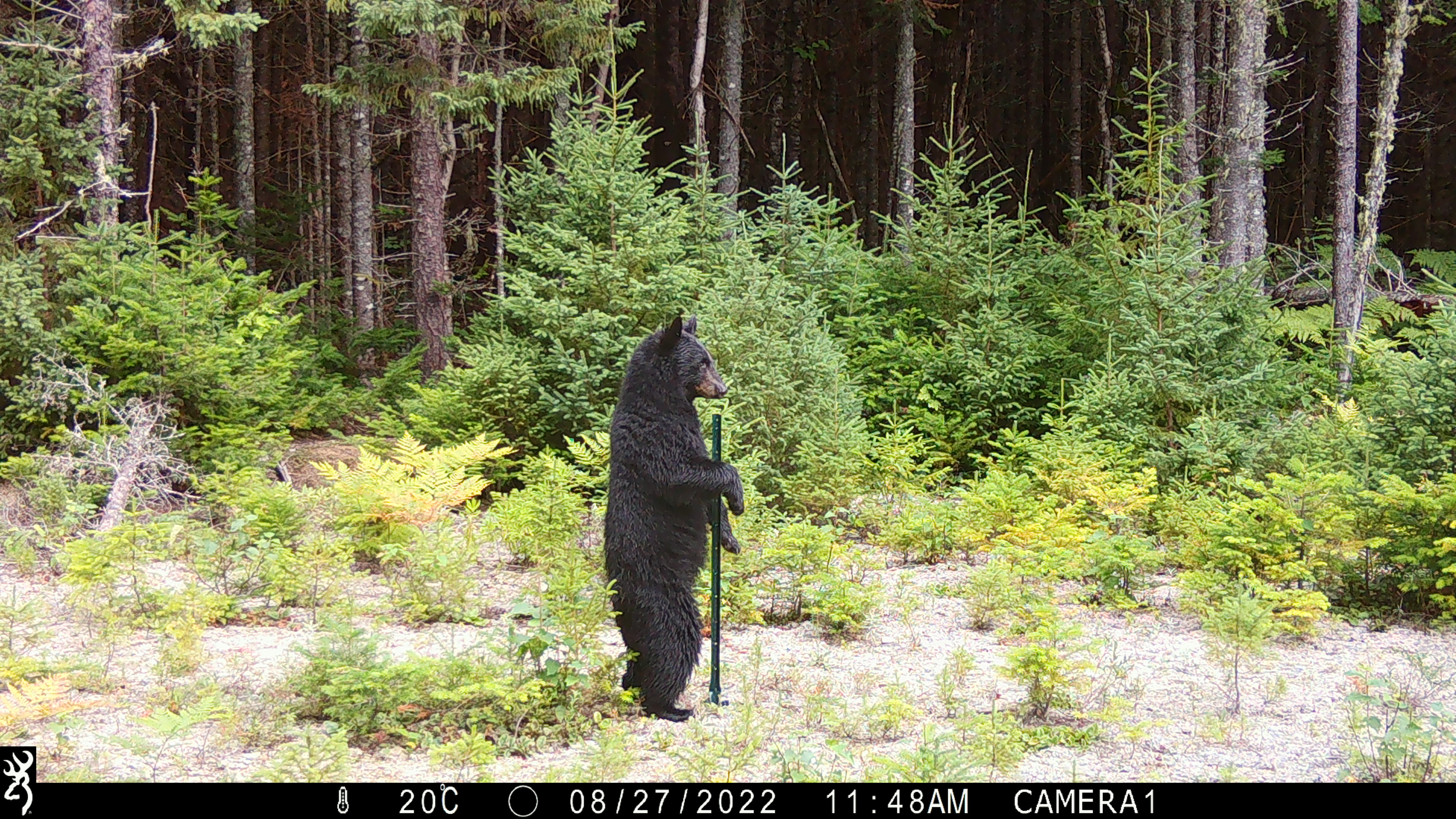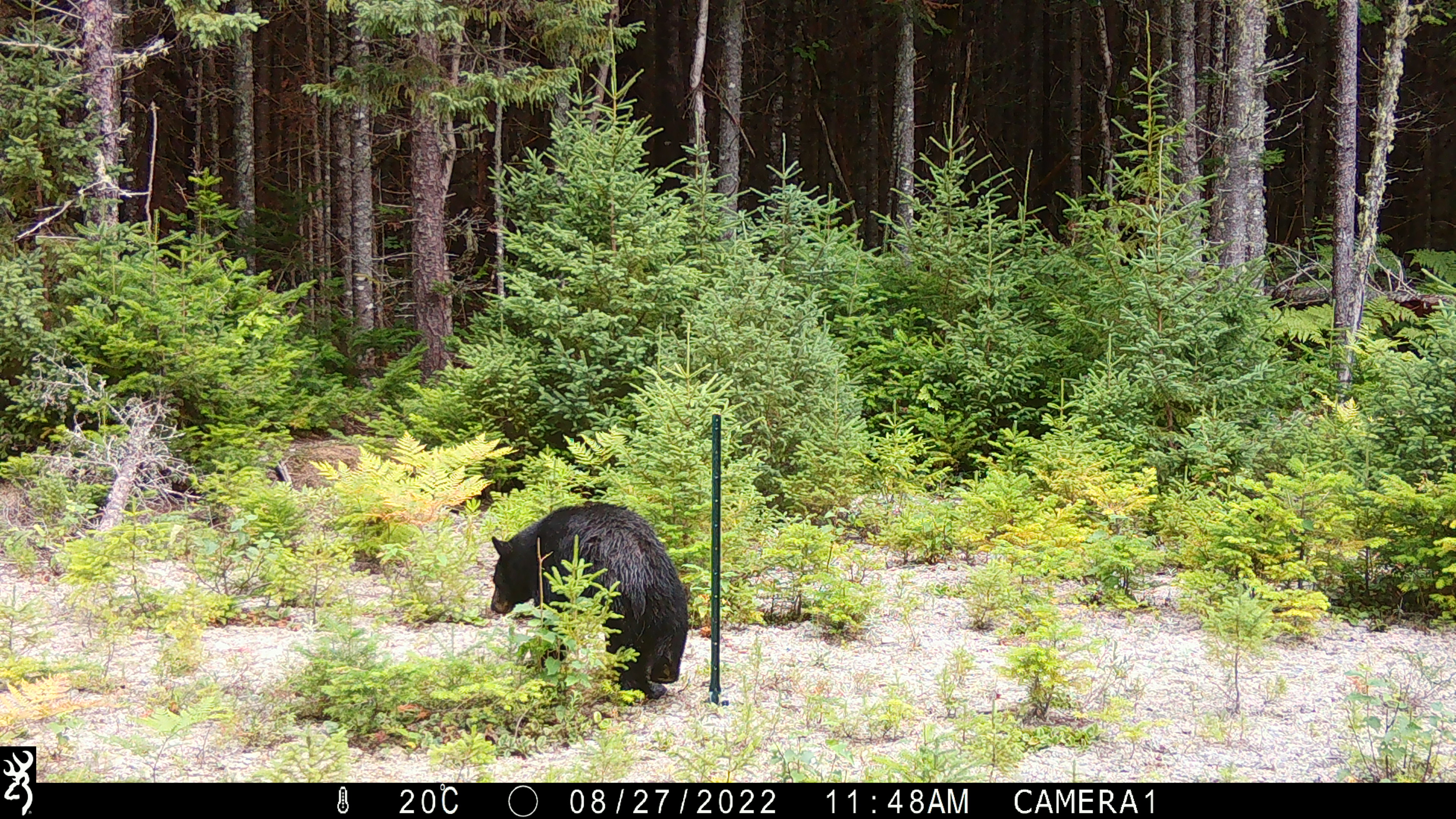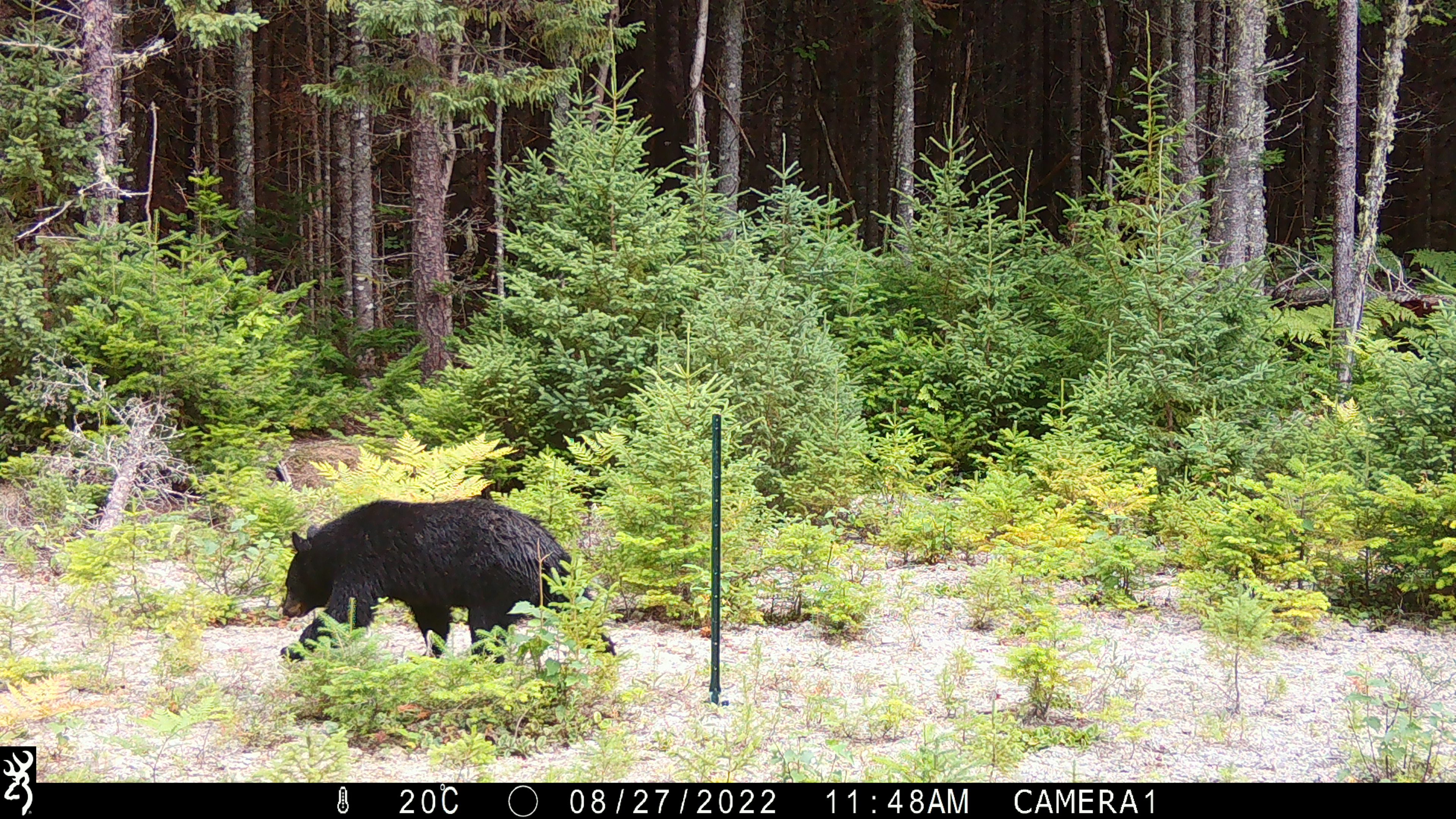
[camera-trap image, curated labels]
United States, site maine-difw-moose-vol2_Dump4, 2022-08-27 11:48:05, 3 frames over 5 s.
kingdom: Animalia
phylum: Chordata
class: Mammalia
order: Carnivora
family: Ursidae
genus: Ursus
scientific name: Ursus americanus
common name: black bear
Black bear (Ursus americanus).